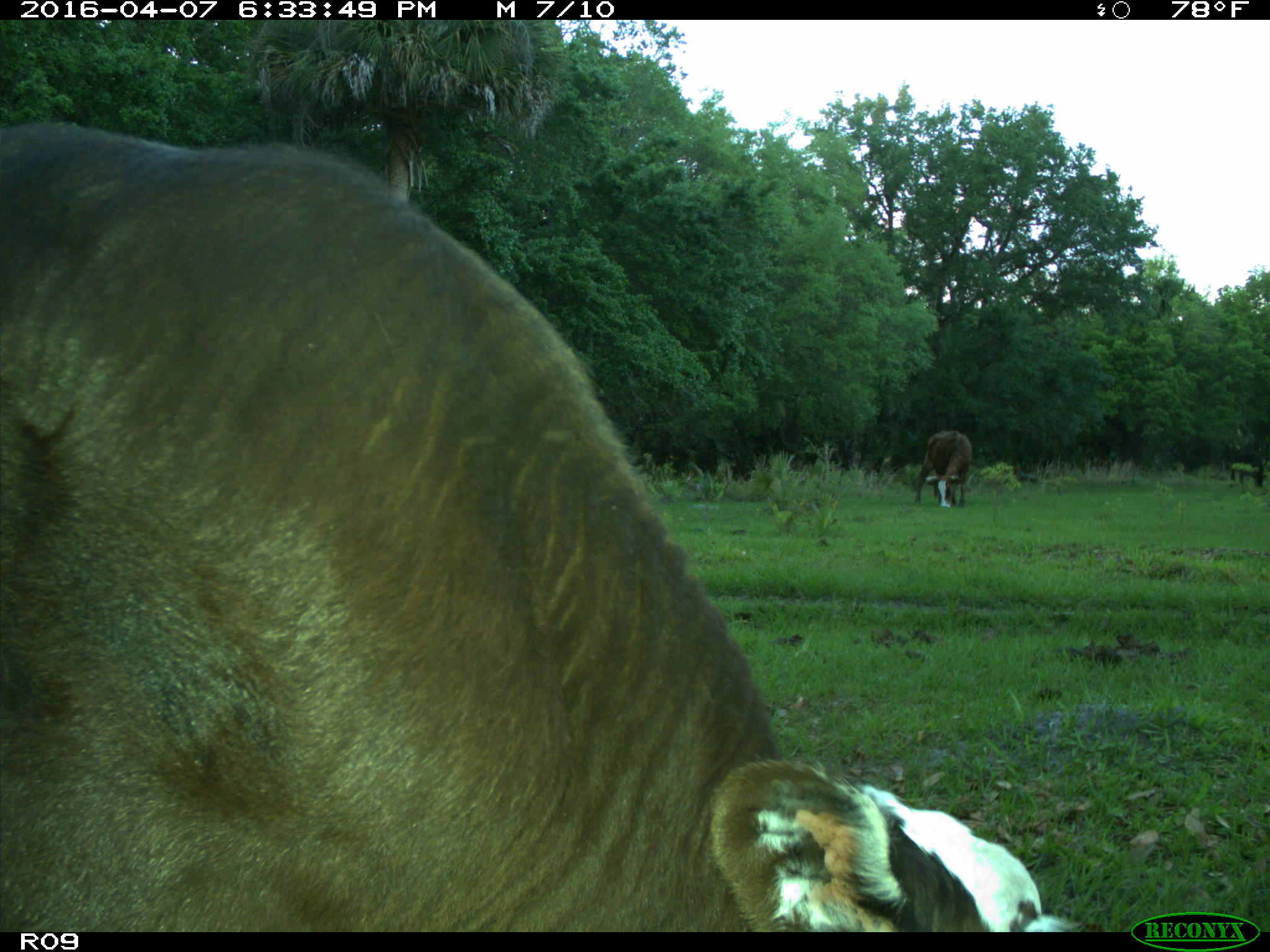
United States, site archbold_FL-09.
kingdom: Animalia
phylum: Chordata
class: Mammalia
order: Artiodactyla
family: Bovidae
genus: Bos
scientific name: Bos taurus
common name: domestic cow